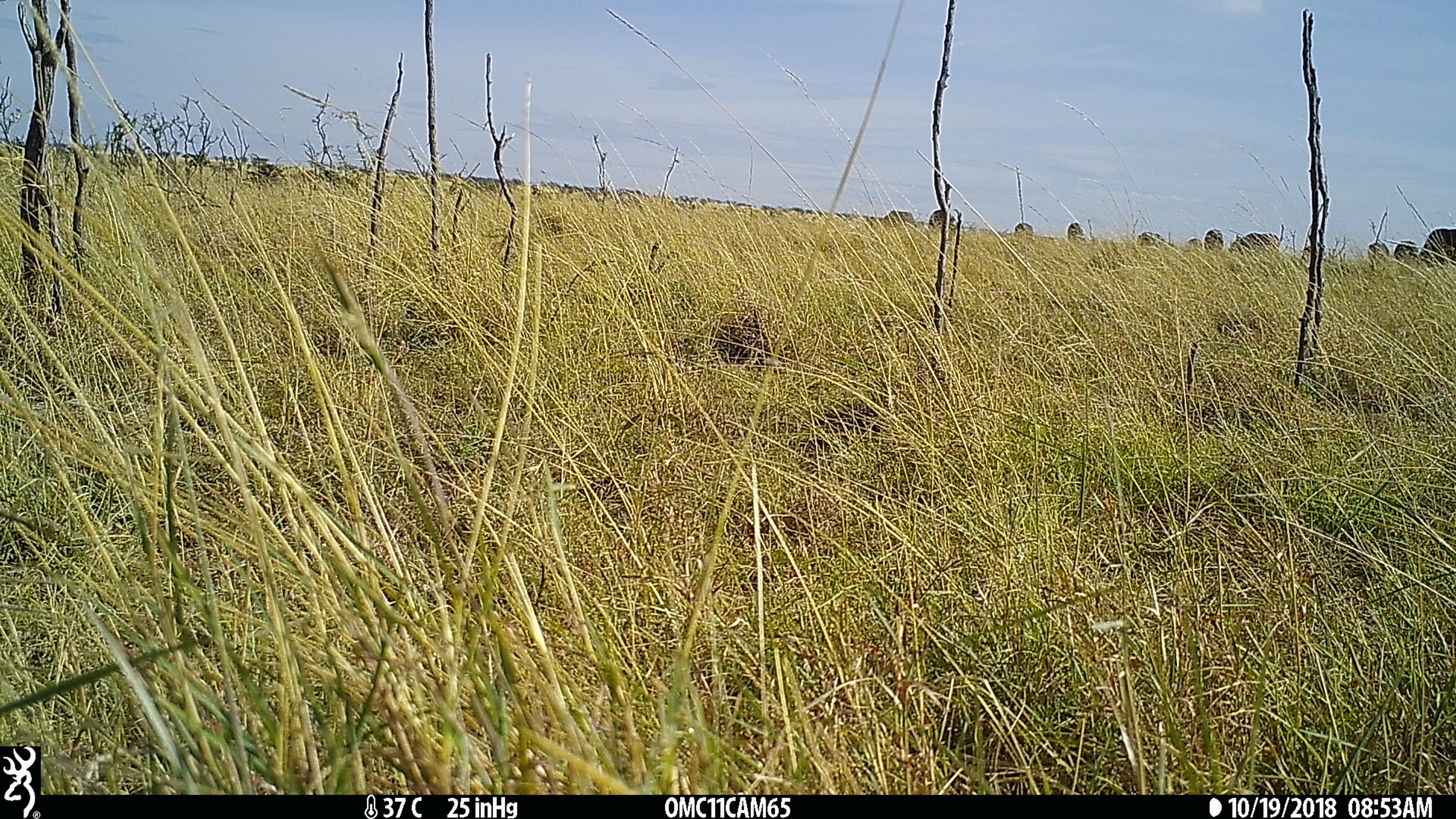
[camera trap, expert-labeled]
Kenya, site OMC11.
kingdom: Animalia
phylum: Chordata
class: Mammalia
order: Artiodactyla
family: Bovidae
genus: Syncerus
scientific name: Syncerus caffer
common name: buffalo